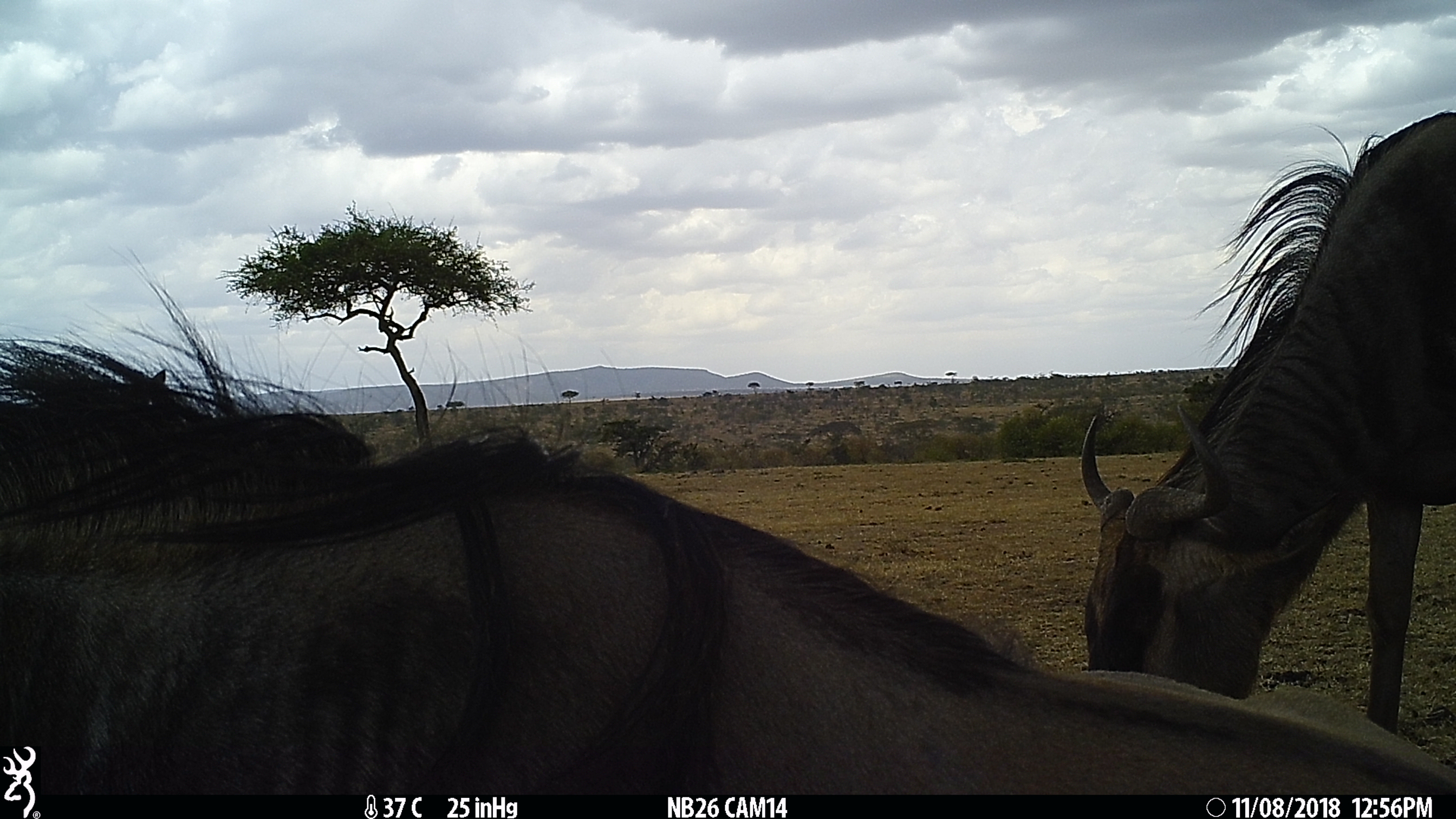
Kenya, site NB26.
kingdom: Animalia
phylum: Chordata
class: Mammalia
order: Artiodactyla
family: Bovidae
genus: Connochaetes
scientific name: Connochaetes taurinus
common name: blue wildebeest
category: wildebeest